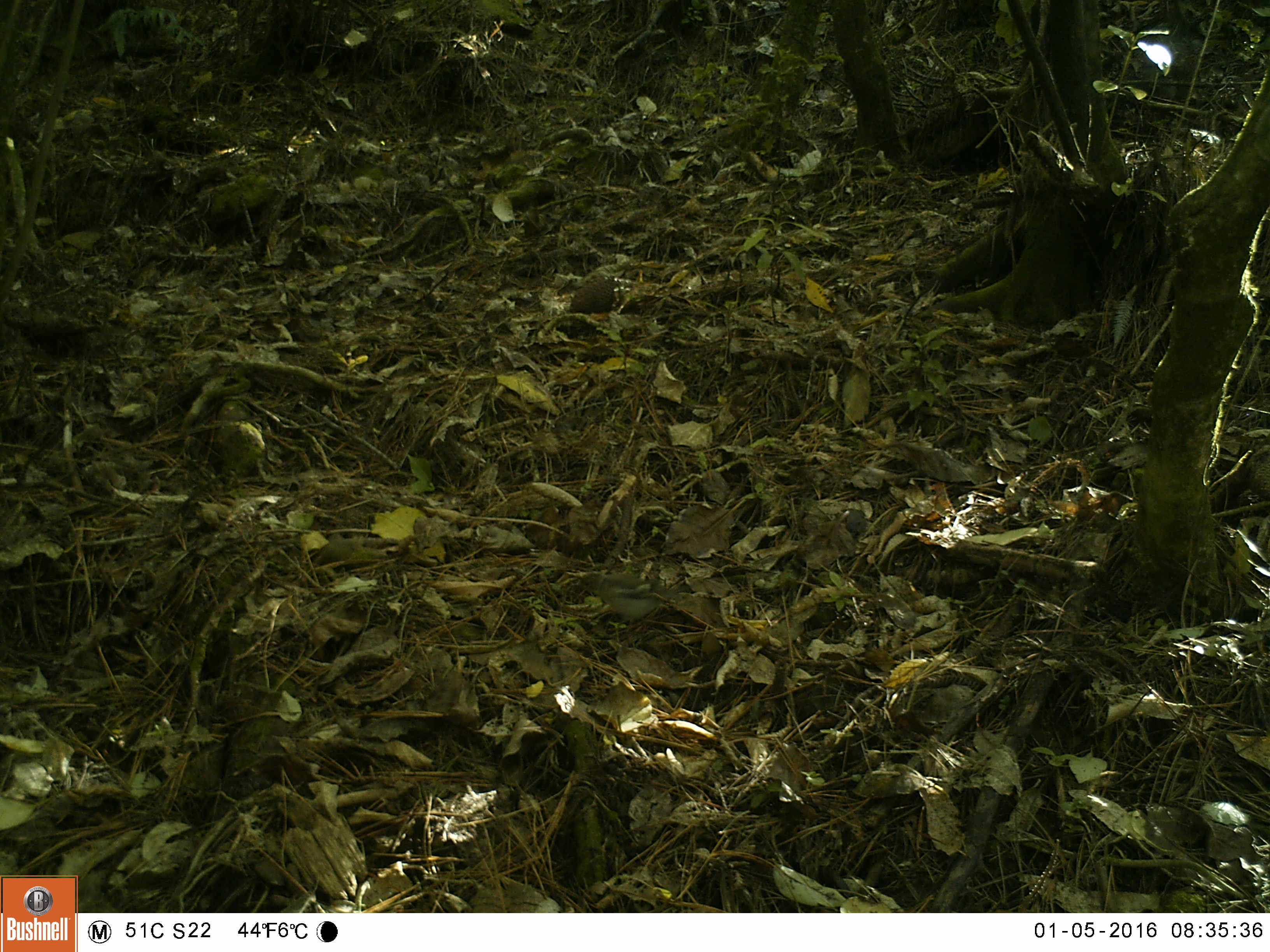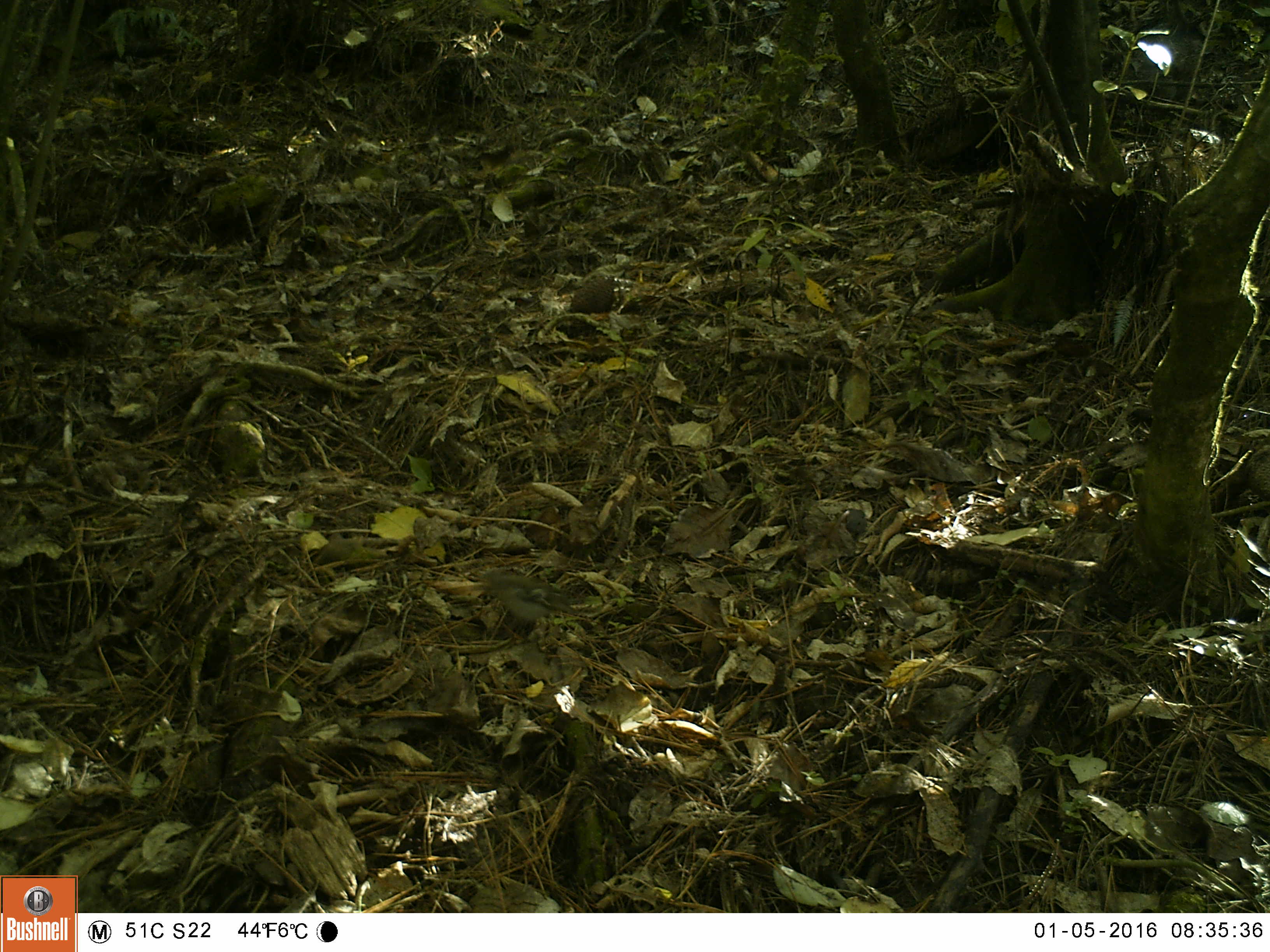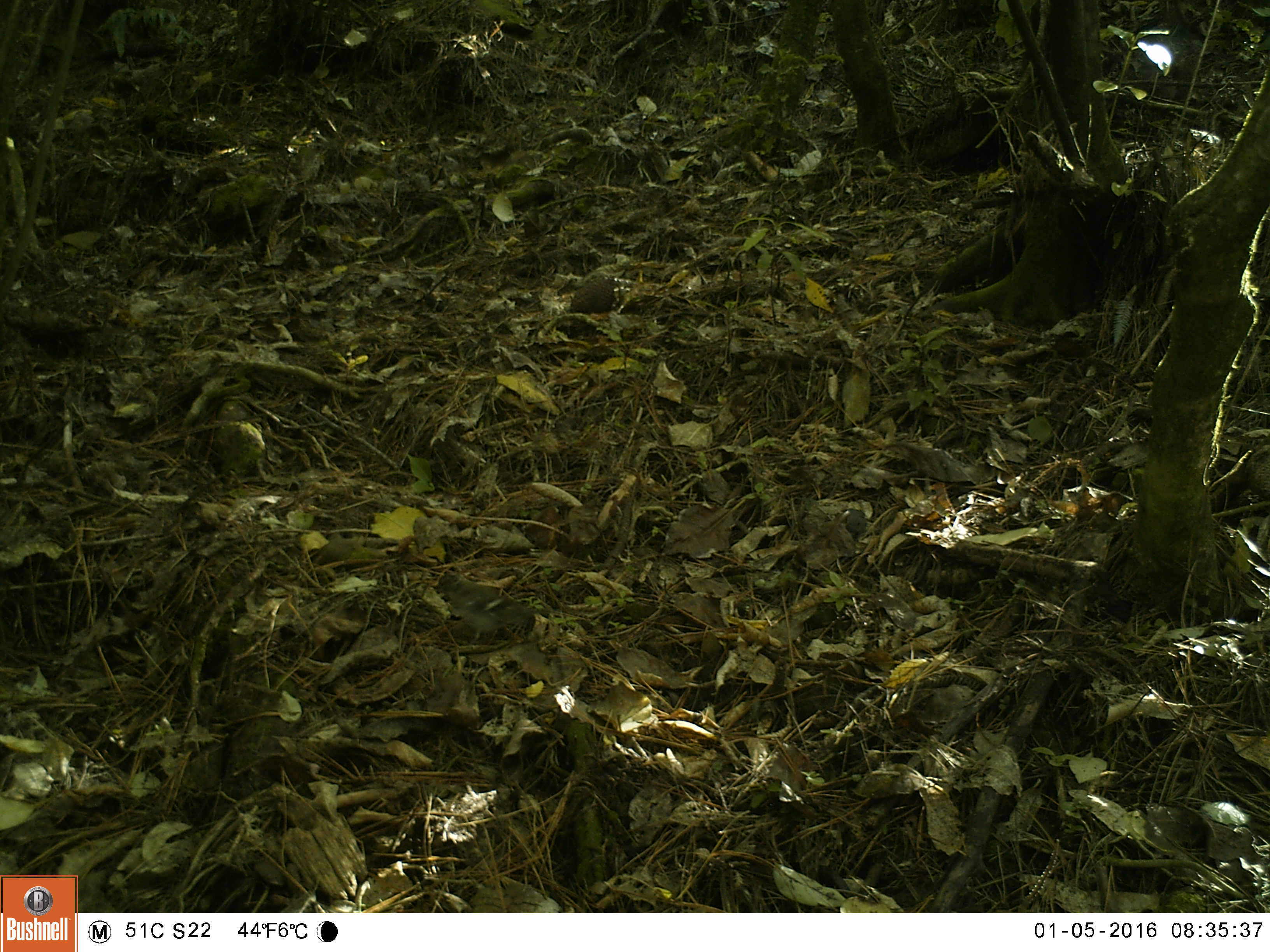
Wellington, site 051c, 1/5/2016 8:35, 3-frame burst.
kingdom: Animalia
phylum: Chordata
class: Aves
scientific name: Aves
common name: bird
Bird (Aves).